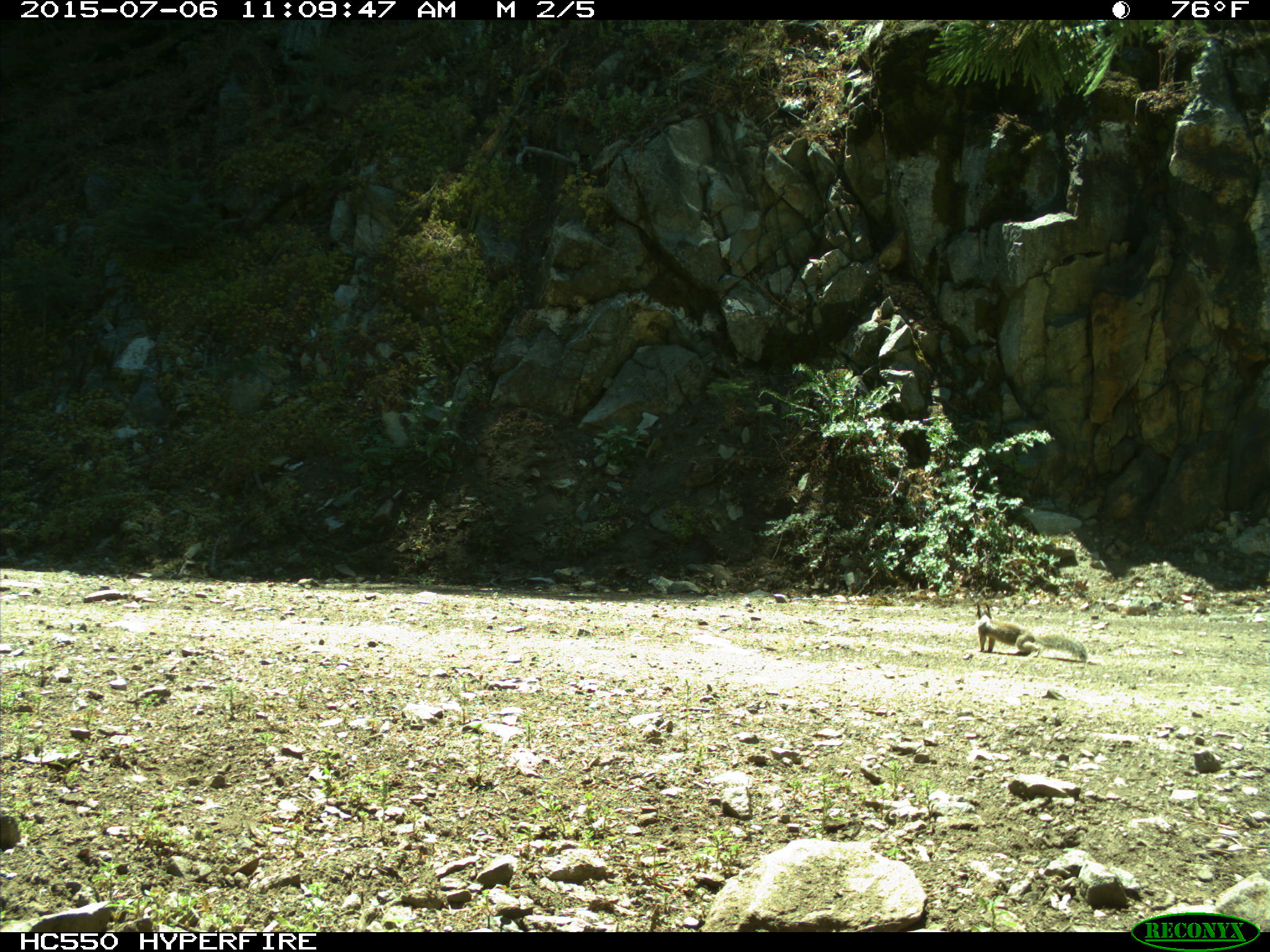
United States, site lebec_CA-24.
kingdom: Animalia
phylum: Chordata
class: Mammalia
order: Rodentia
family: Sciuridae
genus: Otospermophilus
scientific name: Otospermophilus beecheyi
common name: california ground squirrel